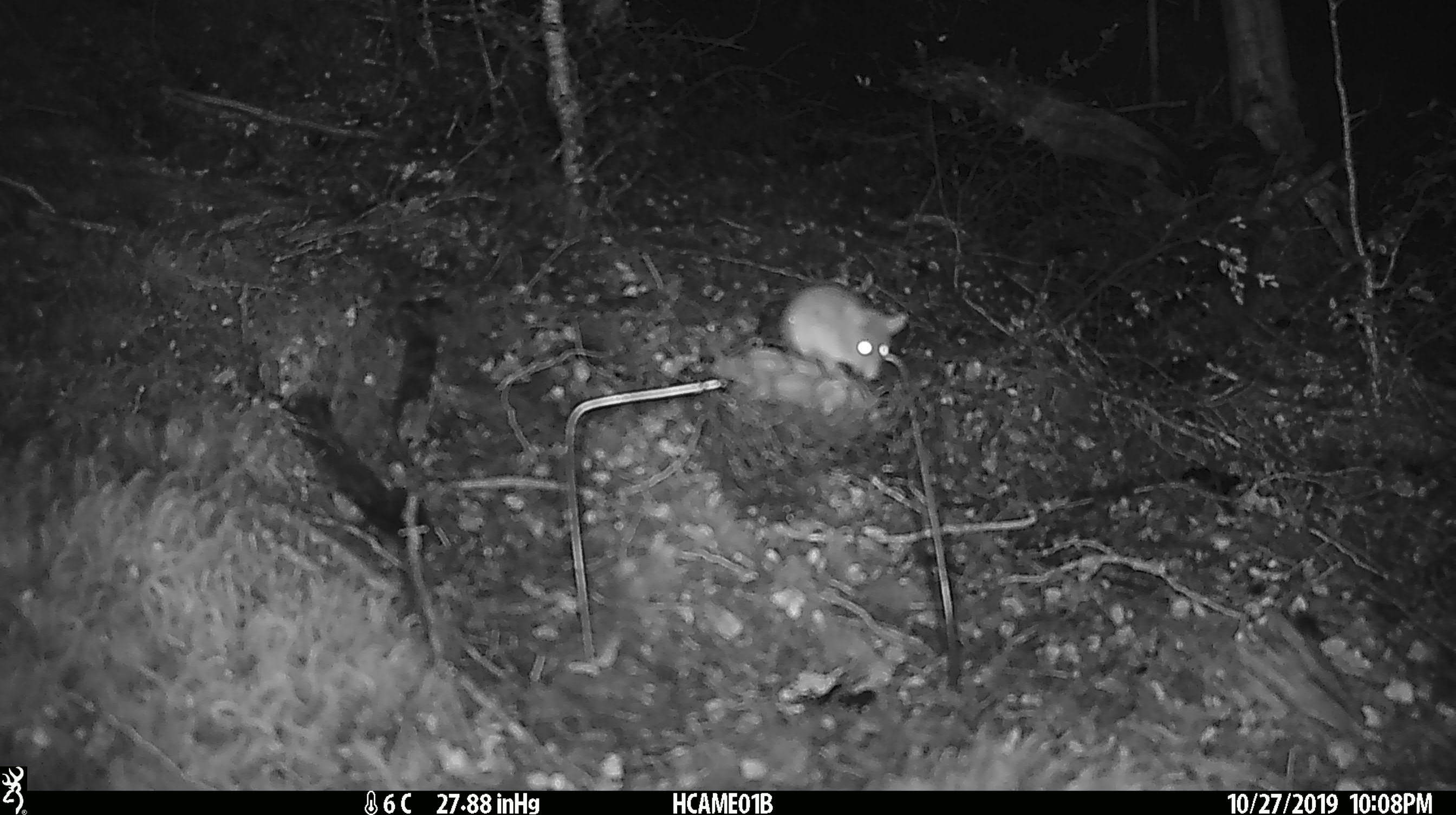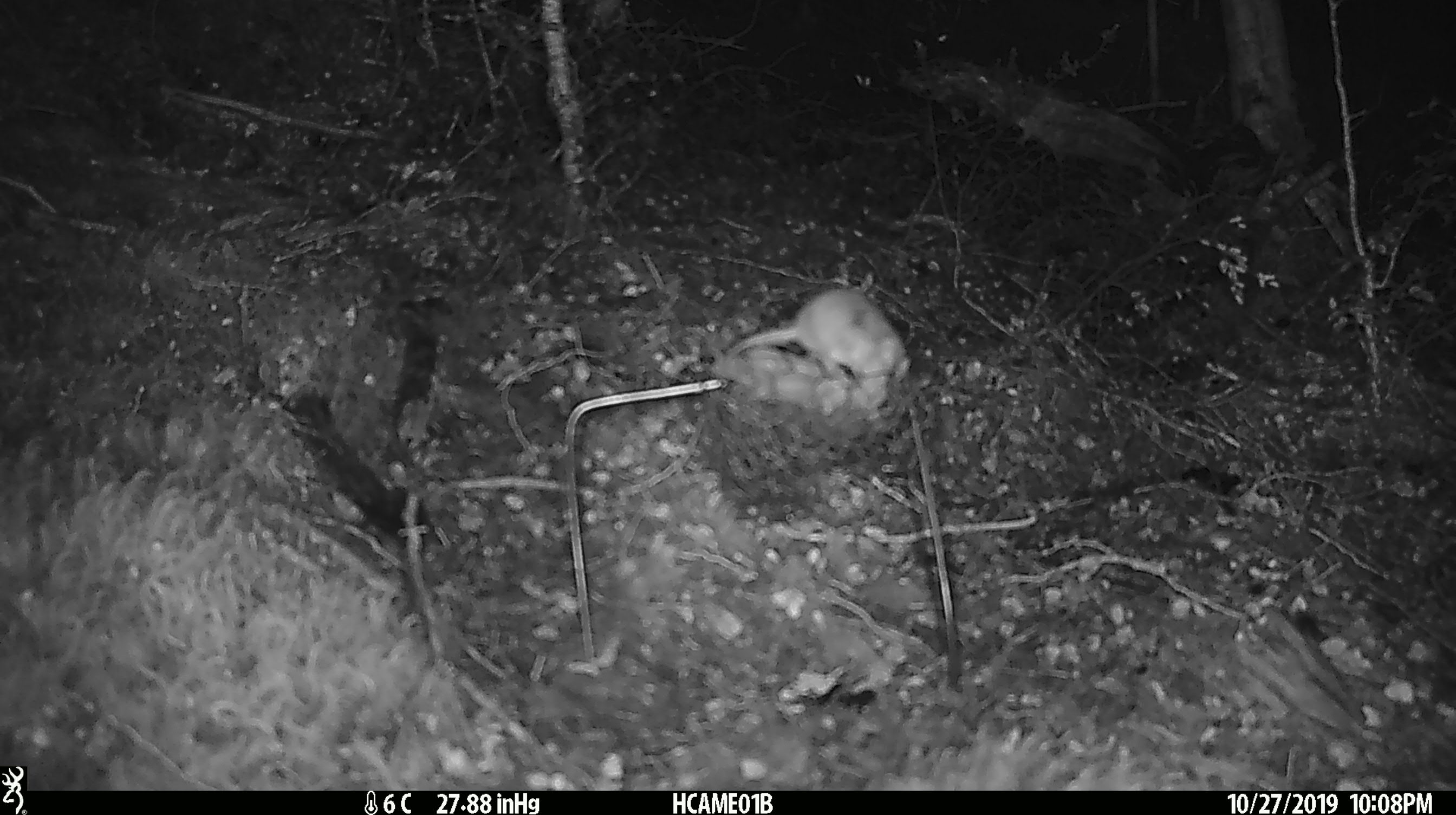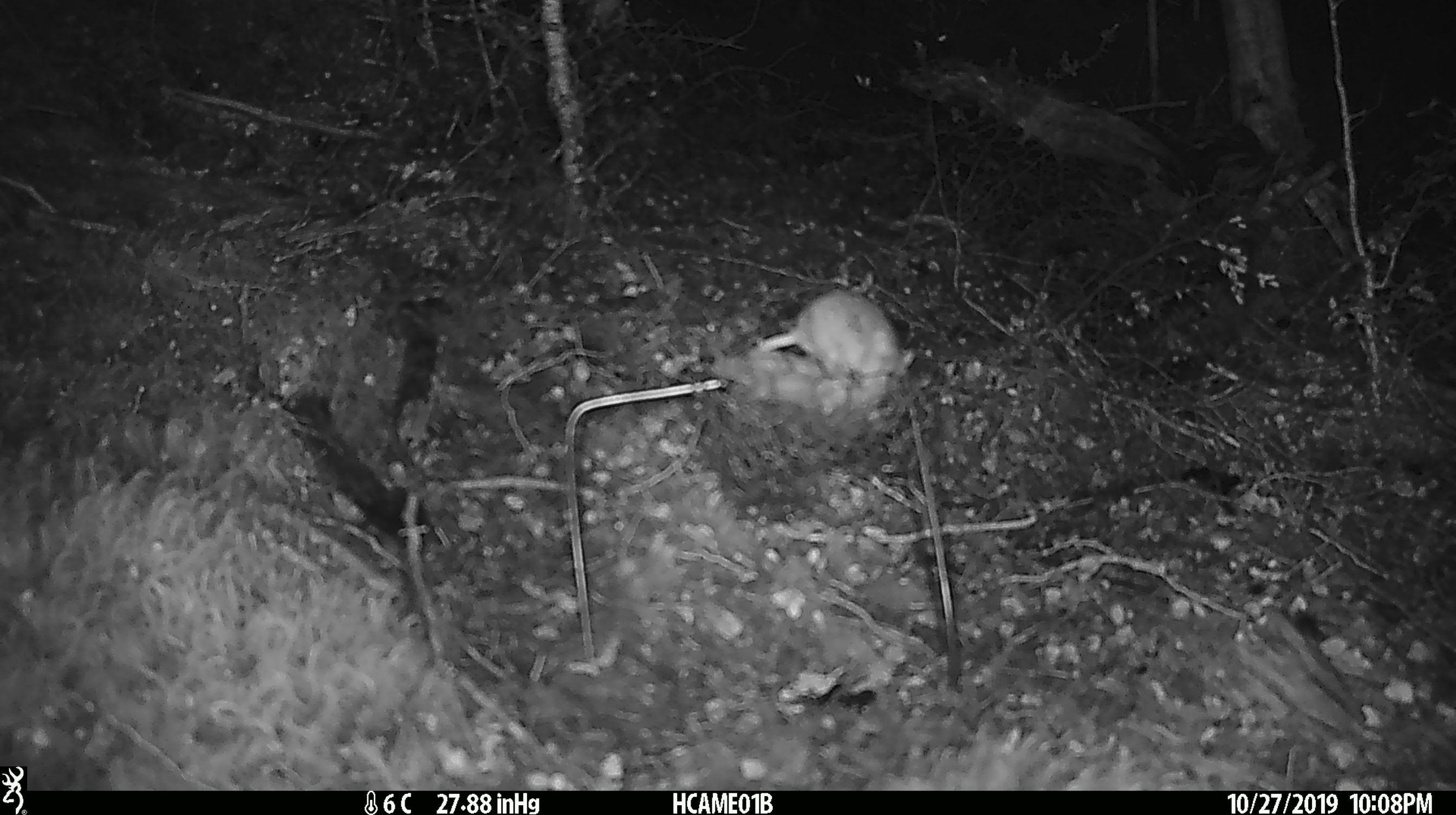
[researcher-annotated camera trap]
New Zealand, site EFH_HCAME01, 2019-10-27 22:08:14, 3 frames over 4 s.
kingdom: Animalia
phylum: Chordata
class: Mammalia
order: Rodentia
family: Muridae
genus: Mus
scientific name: Mus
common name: mouse